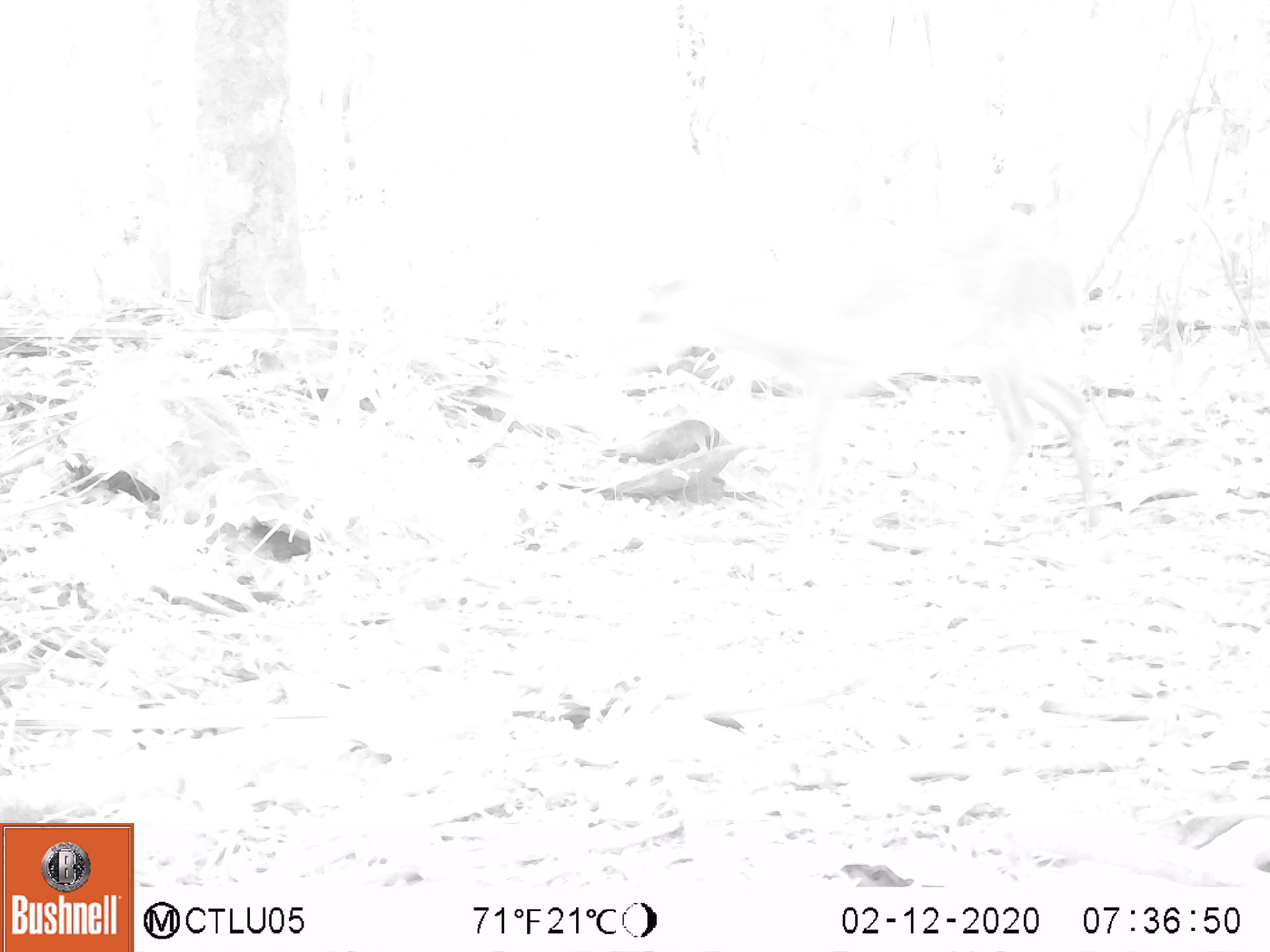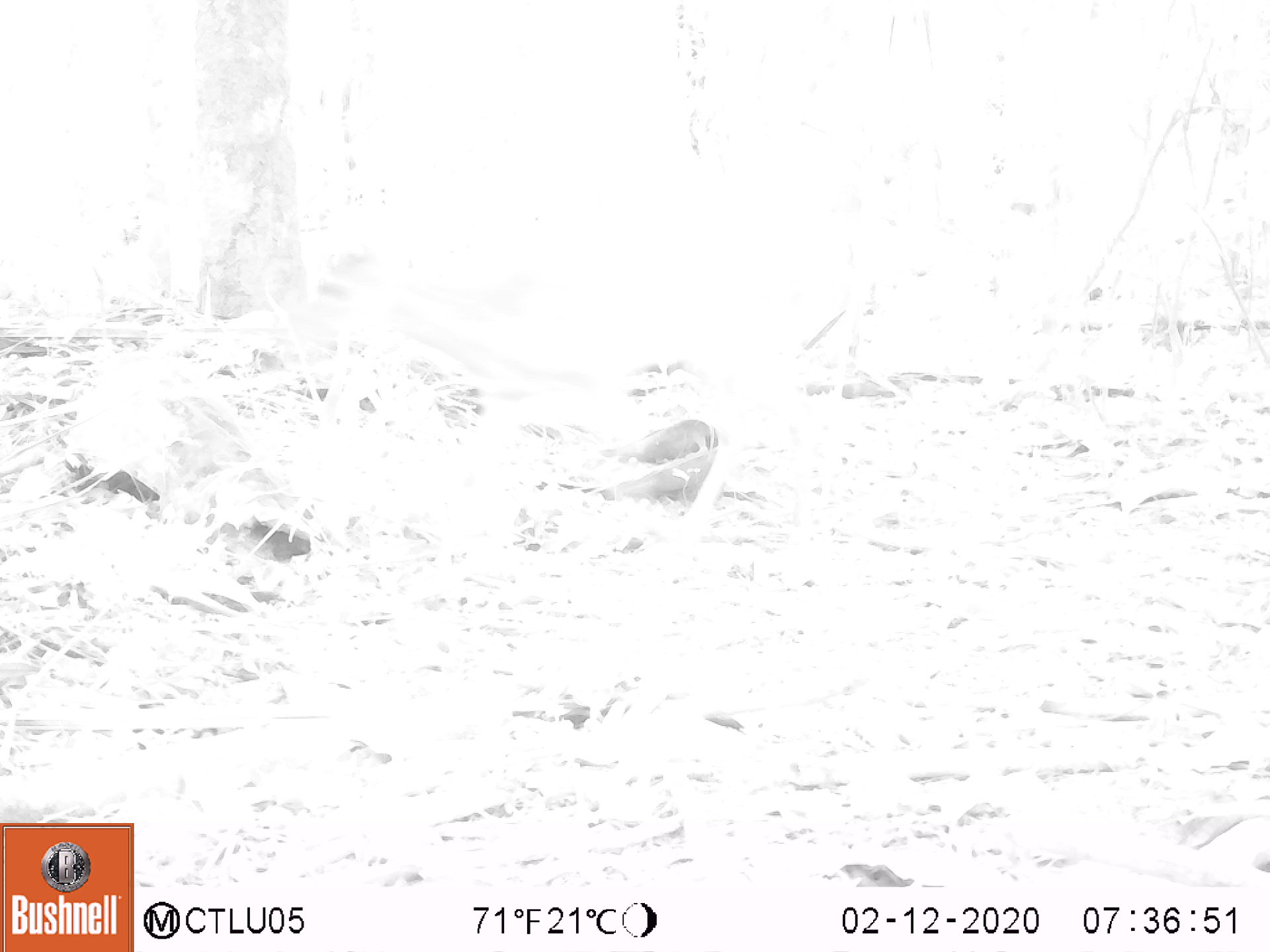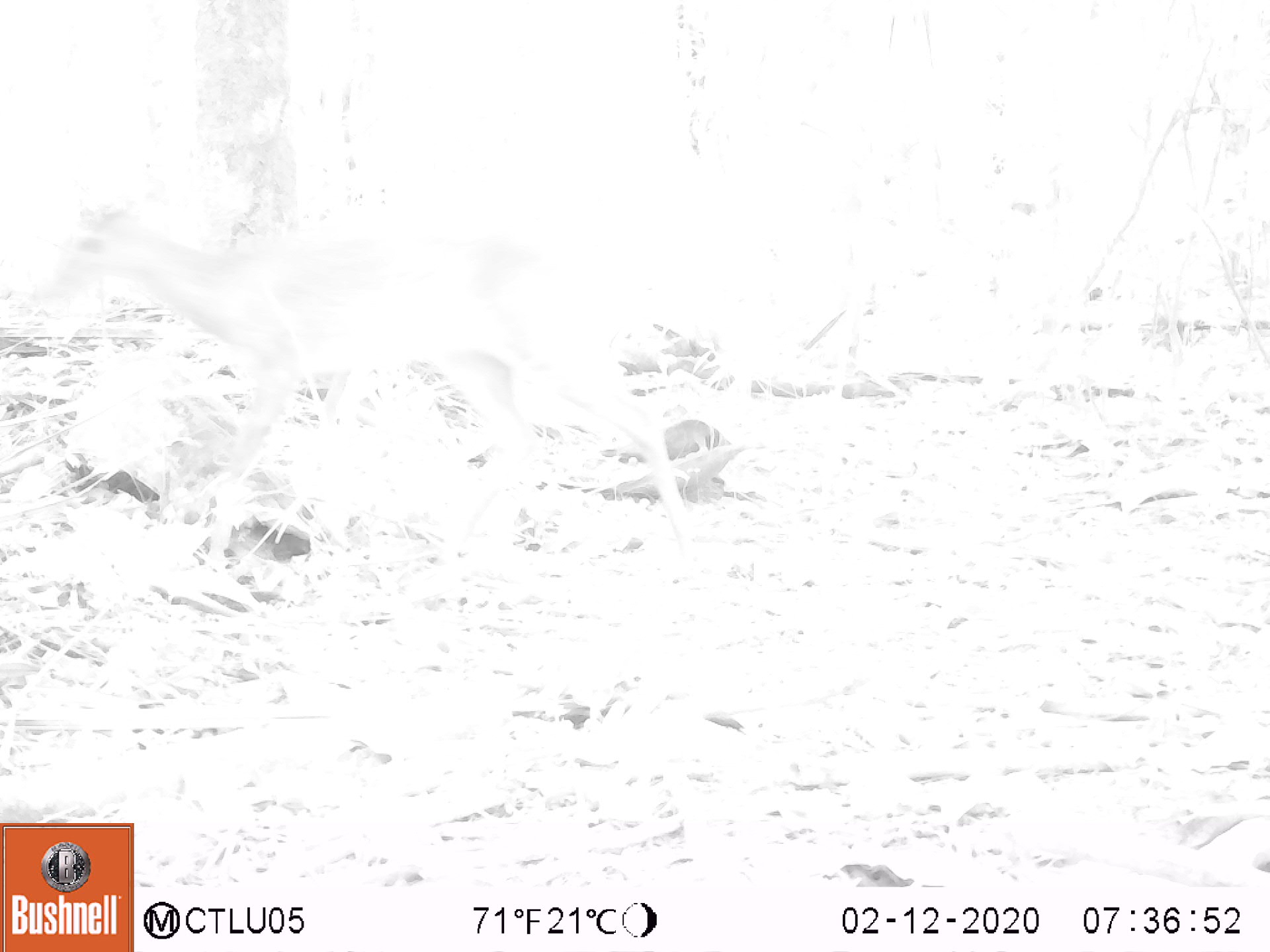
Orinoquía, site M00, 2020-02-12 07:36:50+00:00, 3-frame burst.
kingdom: Animalia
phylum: Chordata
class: Mammalia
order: Artiodactyla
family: Cervidae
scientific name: Cervidae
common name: deer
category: unknown cervid